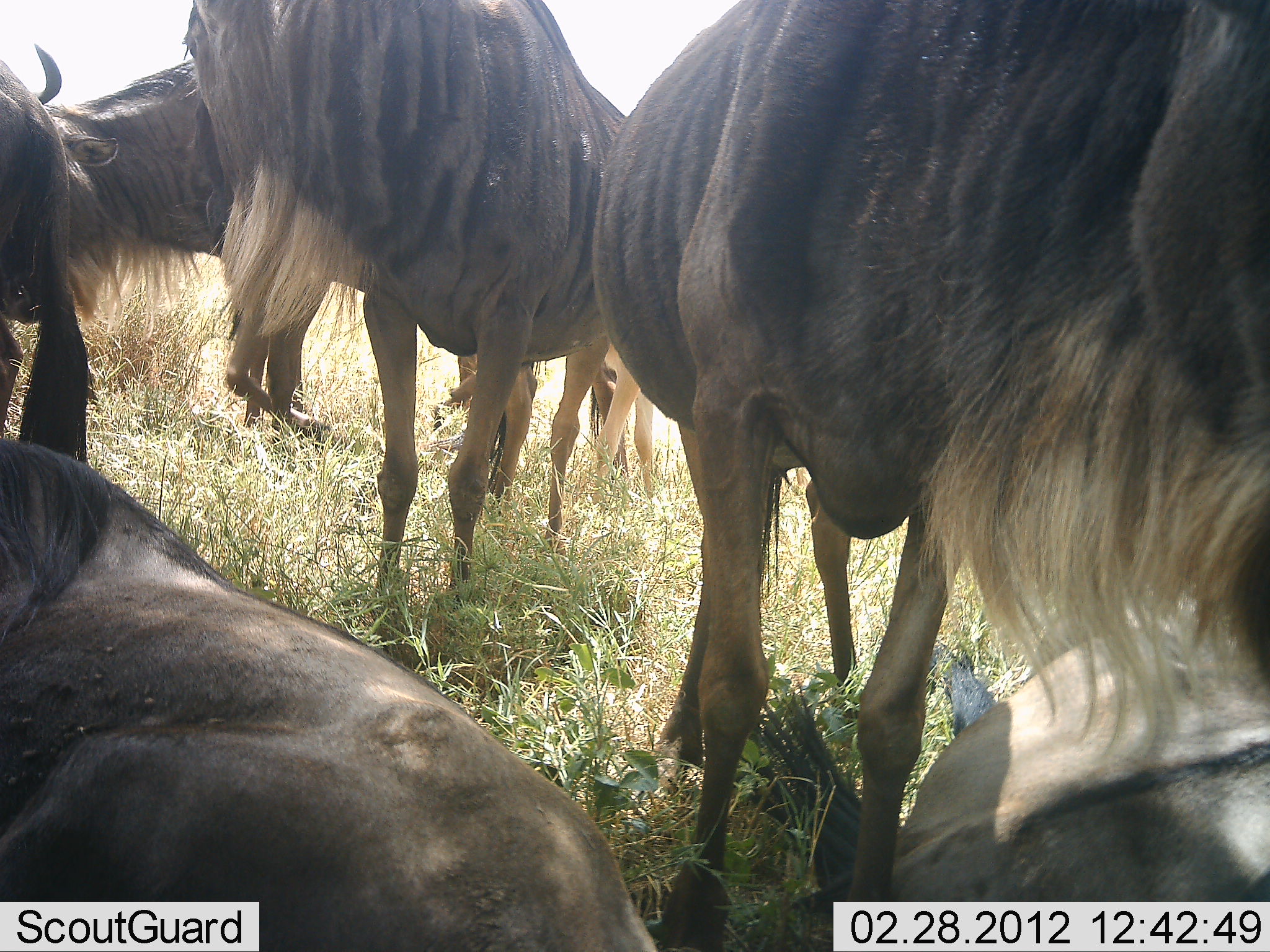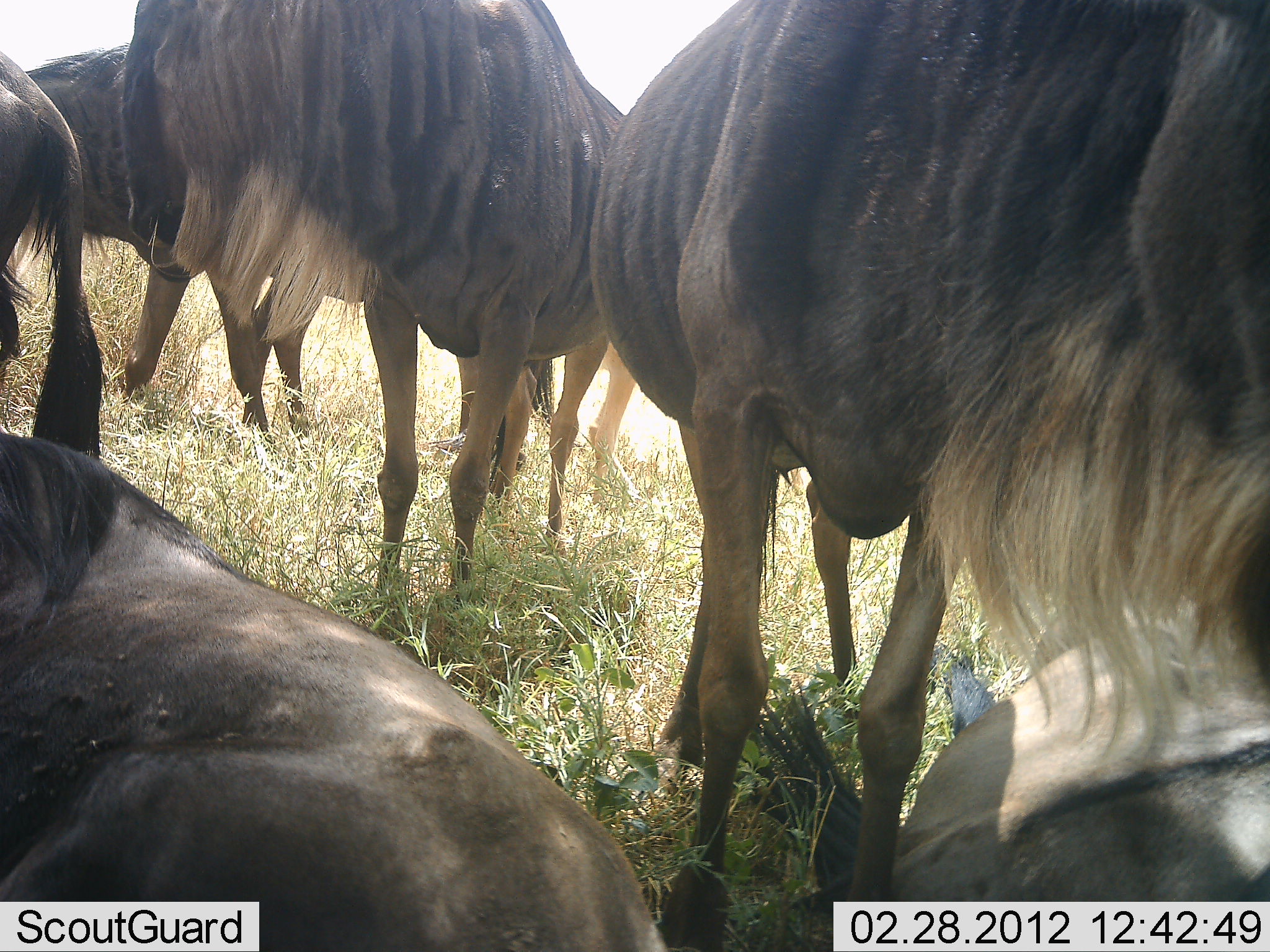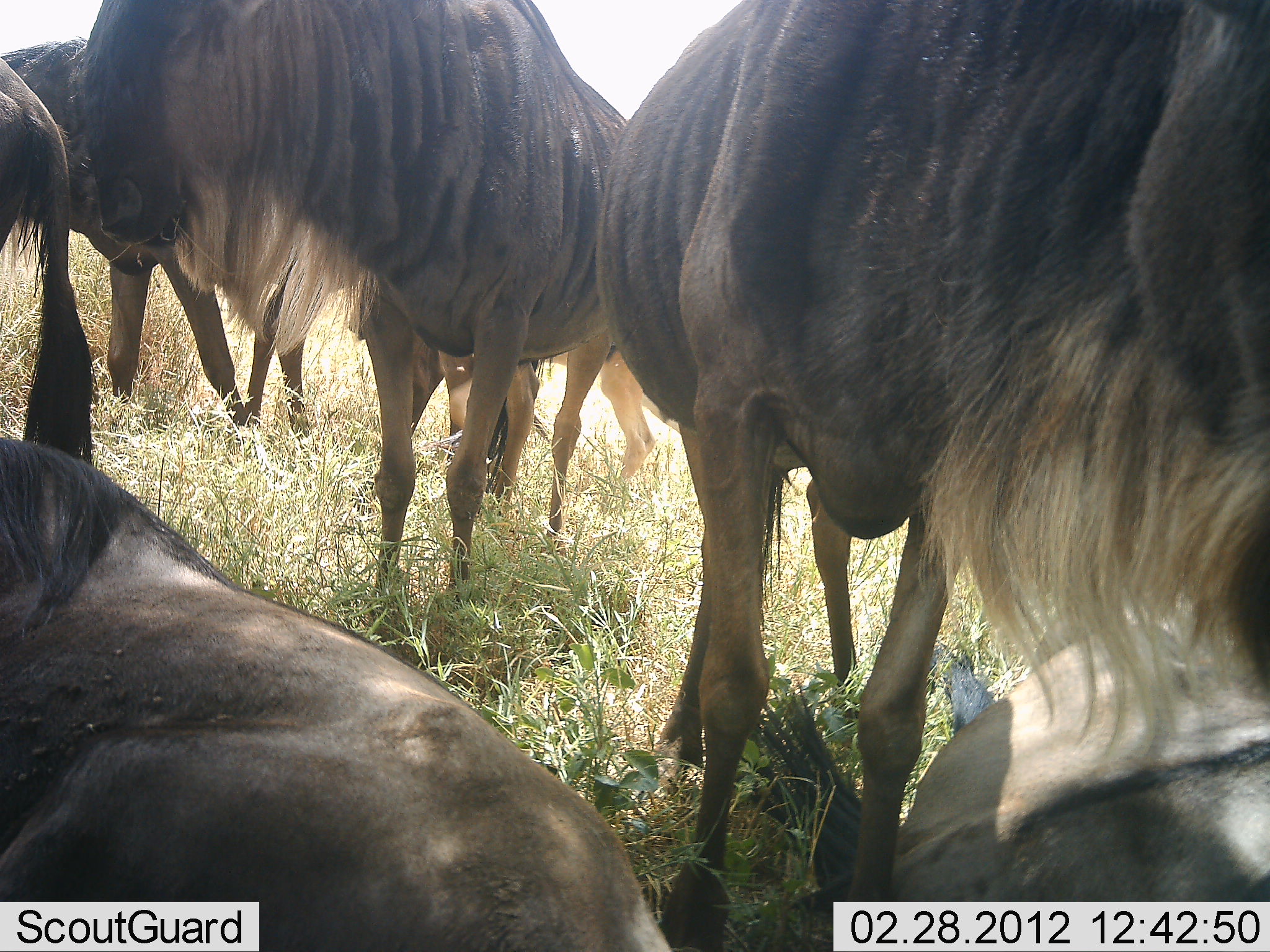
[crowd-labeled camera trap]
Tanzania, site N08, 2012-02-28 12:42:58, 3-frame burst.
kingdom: Animalia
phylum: Chordata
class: Mammalia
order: Artiodactyla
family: Bovidae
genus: Connochaetes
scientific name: Connochaetes taurinus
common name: blue wildebeest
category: wildebeest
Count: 6.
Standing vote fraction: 81%.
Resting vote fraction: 88%.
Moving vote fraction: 12%.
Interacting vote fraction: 0%.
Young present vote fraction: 0%.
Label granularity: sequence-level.